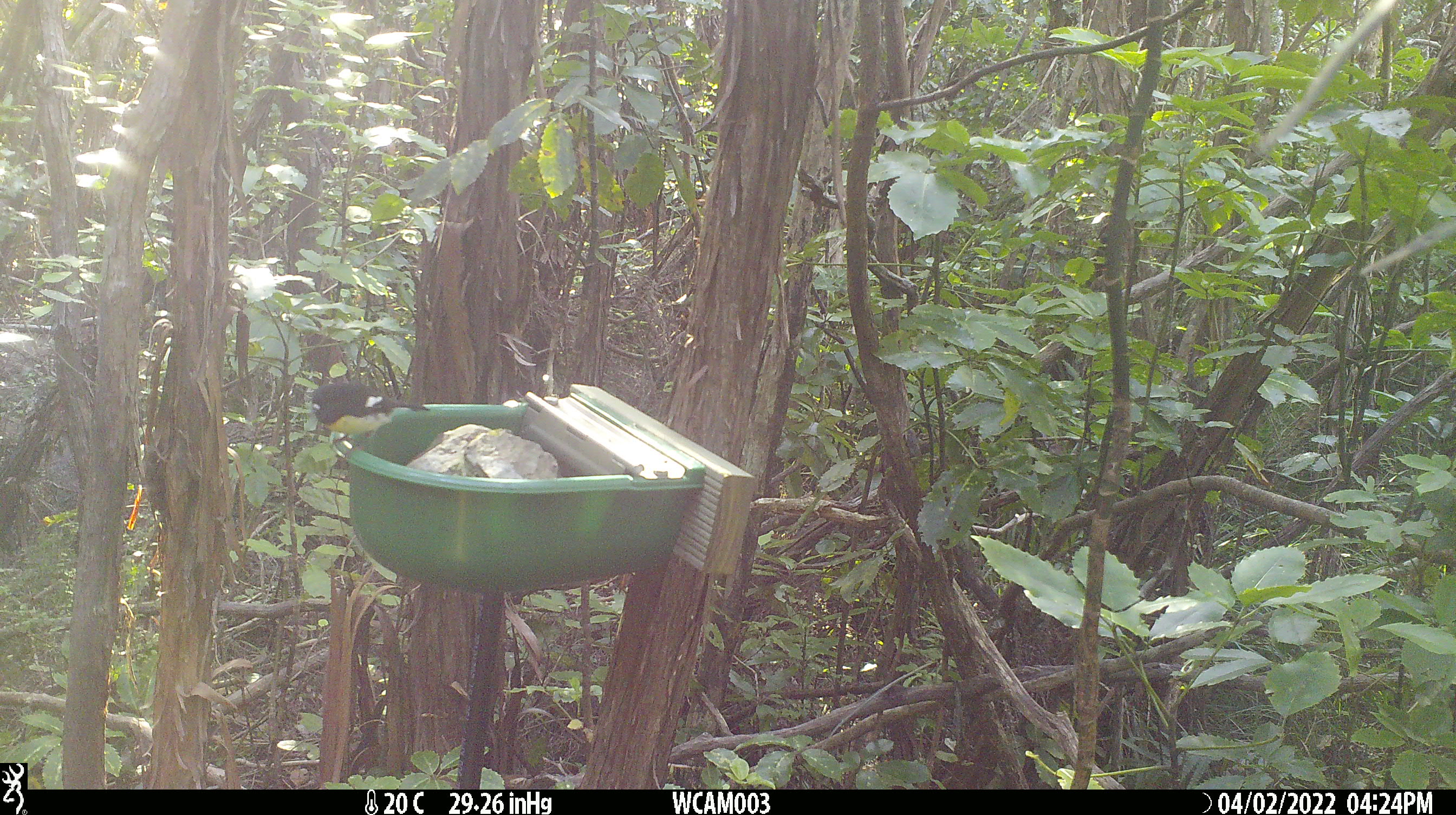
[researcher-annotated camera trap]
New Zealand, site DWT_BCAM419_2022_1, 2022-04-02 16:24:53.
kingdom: Animalia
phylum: Chordata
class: Aves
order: Passeriformes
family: Petroicidae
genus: Petroica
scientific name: Petroica macrocephala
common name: tomtit